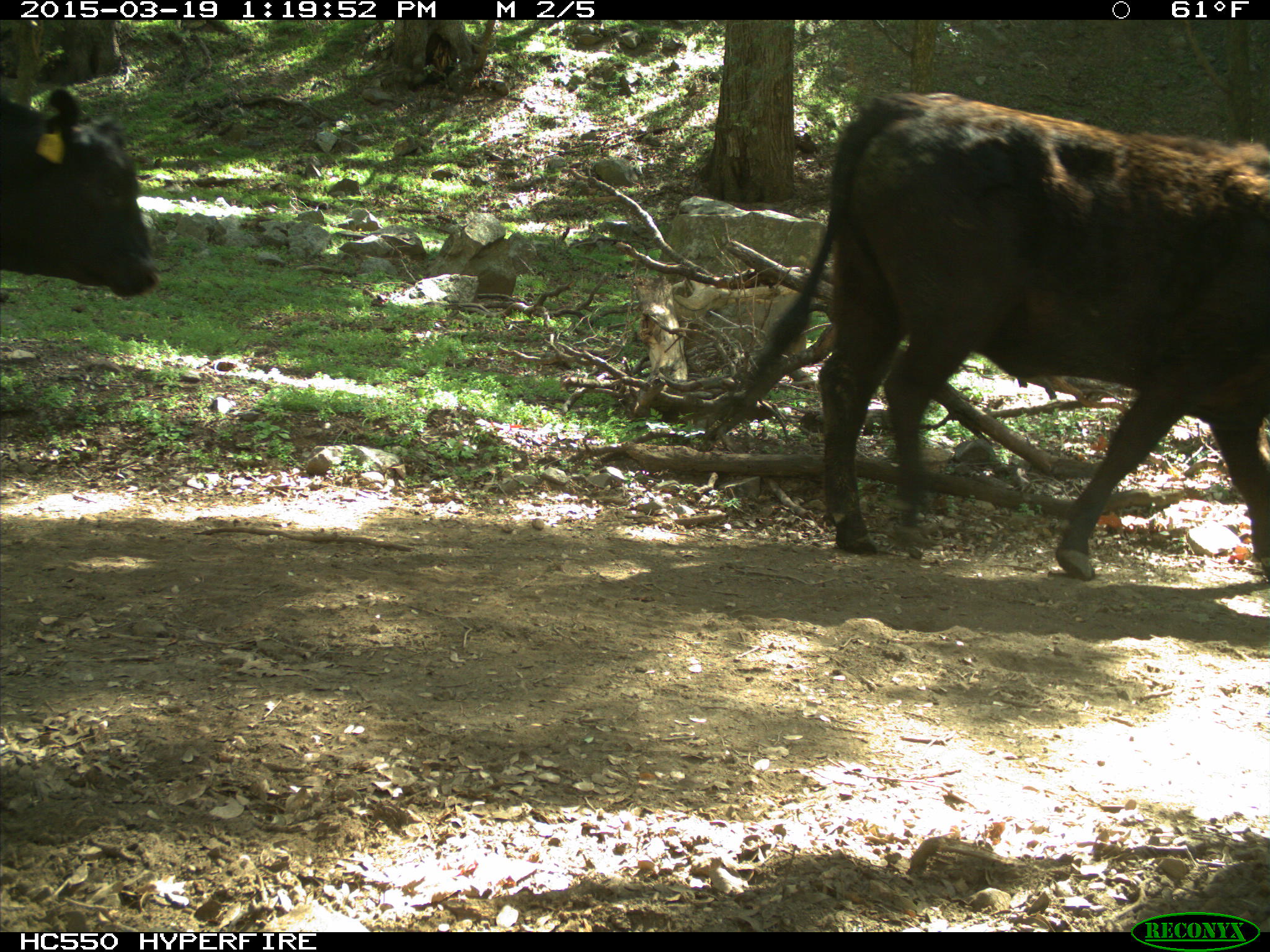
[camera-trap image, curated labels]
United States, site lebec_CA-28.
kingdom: Animalia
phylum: Chordata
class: Mammalia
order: Artiodactyla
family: Bovidae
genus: Bos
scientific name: Bos taurus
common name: domestic cow